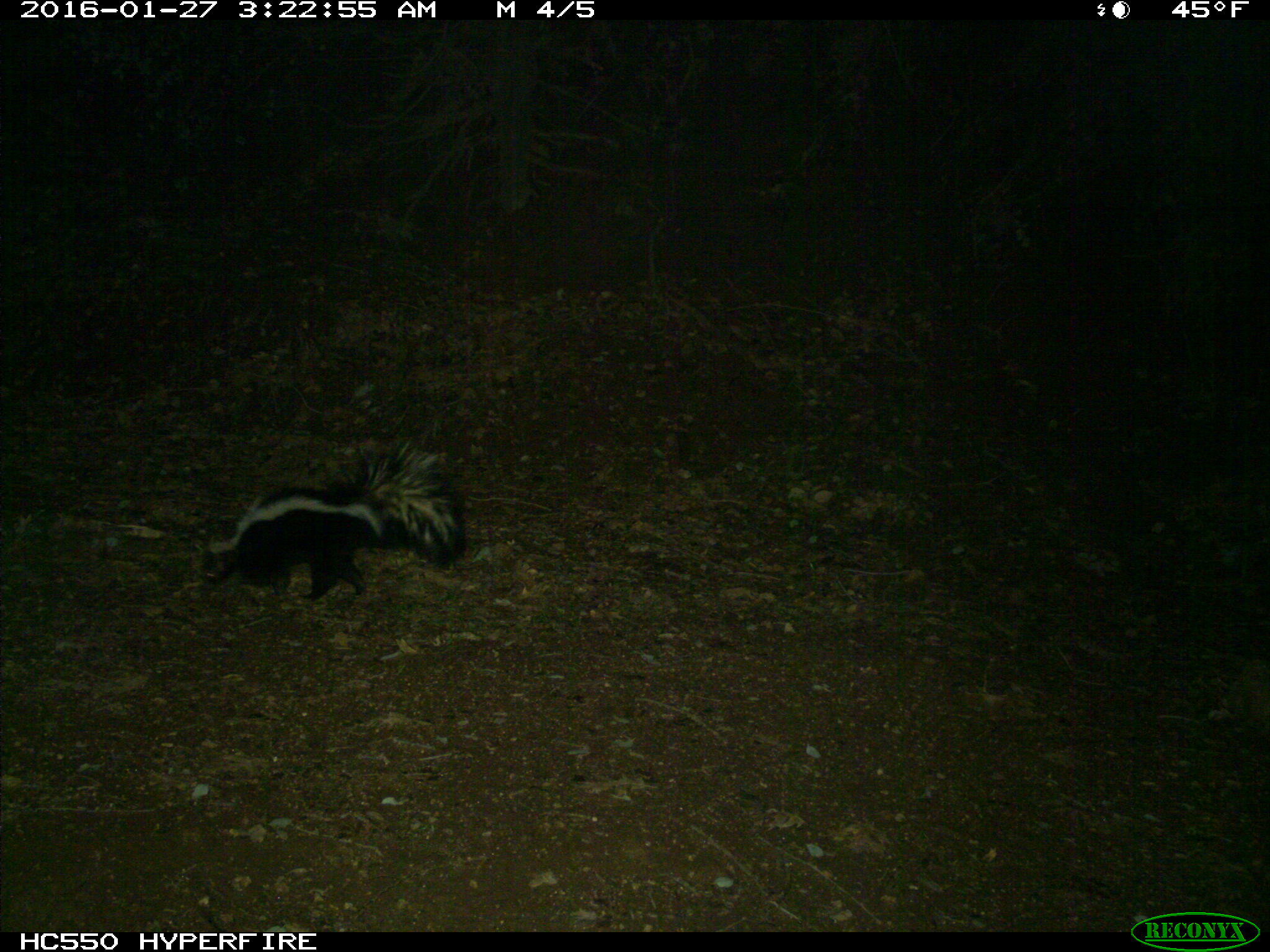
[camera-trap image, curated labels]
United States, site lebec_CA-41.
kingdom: Animalia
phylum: Chordata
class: Mammalia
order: Carnivora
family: Mephitidae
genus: Mephitis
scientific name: Mephitis mephitis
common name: striped skunk